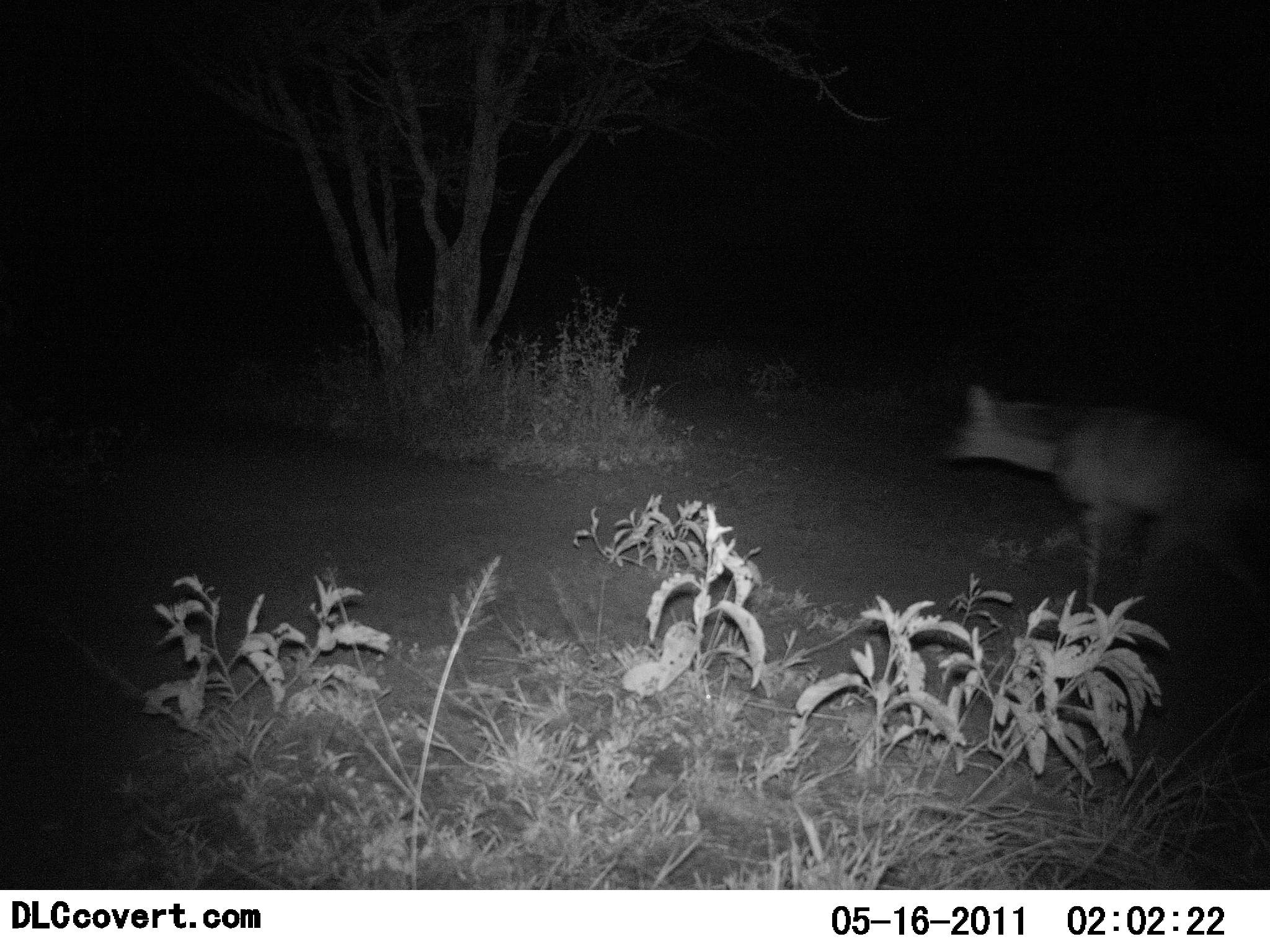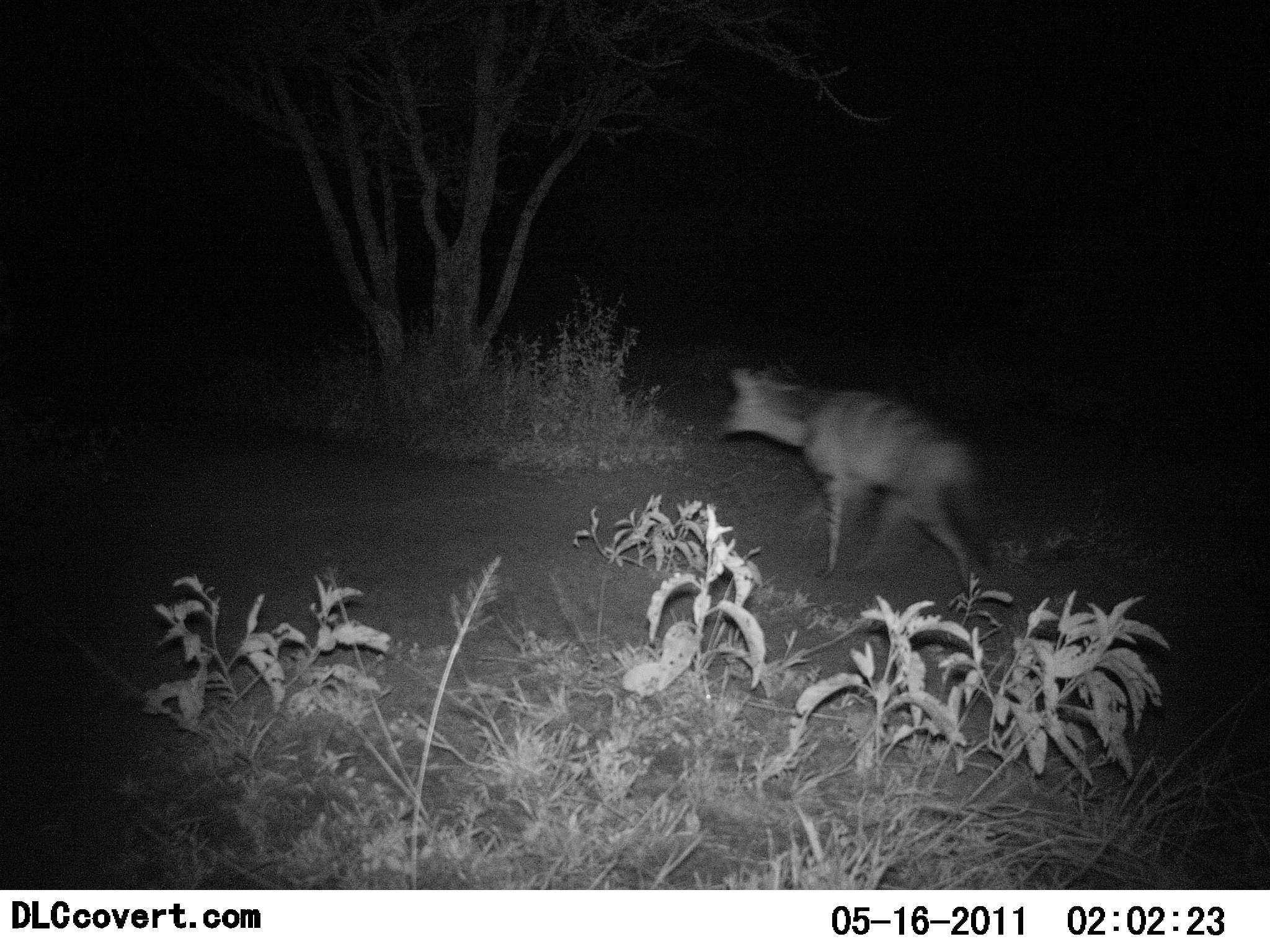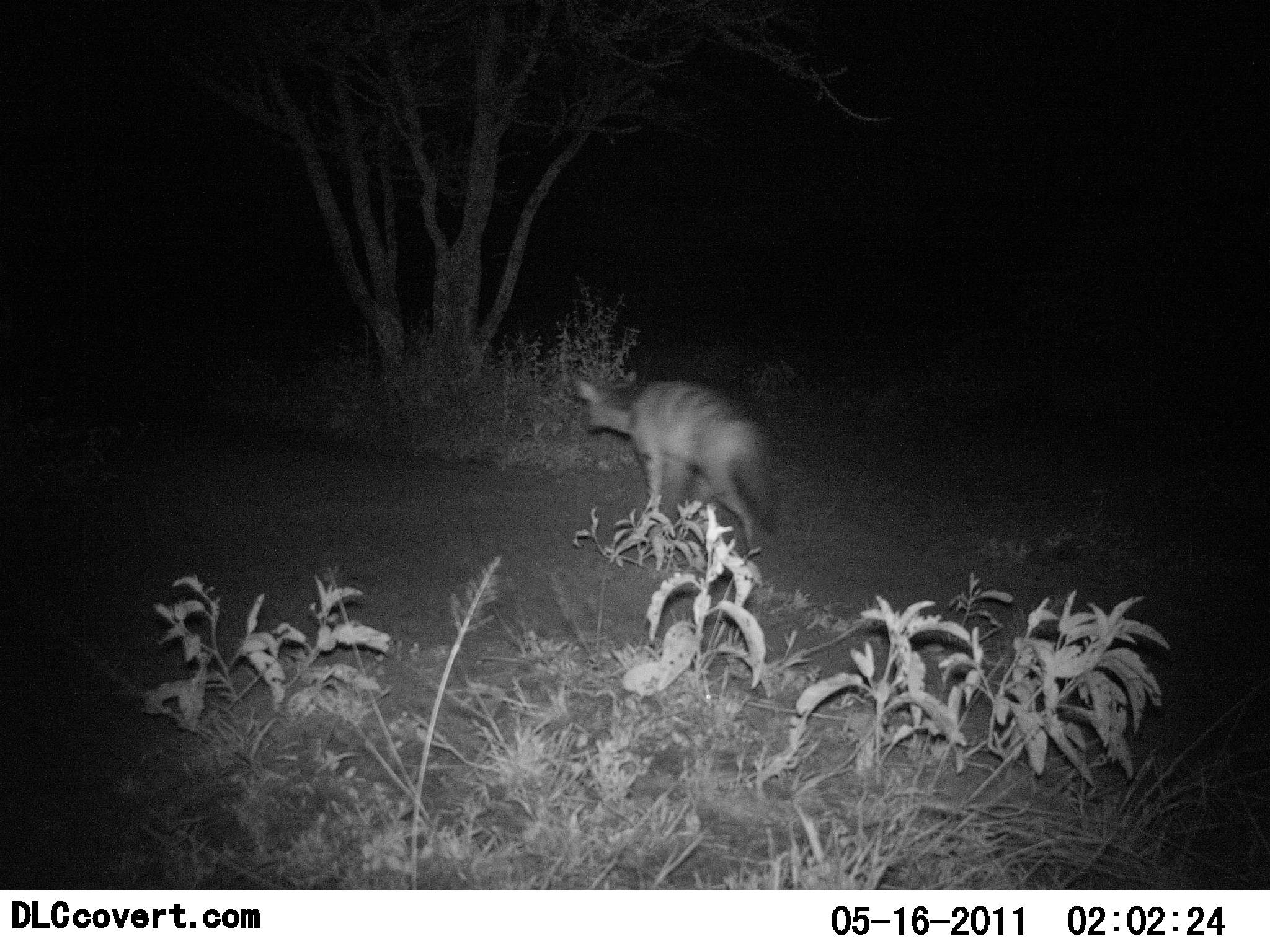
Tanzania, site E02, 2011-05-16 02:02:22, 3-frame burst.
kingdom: Animalia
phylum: Chordata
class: Mammalia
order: Carnivora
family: Hyaenidae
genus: Proteles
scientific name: Proteles cristatus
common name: aardwolf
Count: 1.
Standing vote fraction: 8%.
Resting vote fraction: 0%.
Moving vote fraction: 100%.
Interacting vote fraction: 0%.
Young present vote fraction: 0%.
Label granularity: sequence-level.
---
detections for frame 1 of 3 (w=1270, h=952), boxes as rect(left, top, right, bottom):
animal: rect(936, 380, 1269, 613)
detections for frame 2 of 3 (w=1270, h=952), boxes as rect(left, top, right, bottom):
animal: rect(714, 357, 998, 605)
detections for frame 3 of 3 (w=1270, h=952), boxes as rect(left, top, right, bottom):
animal: rect(569, 372, 777, 563)